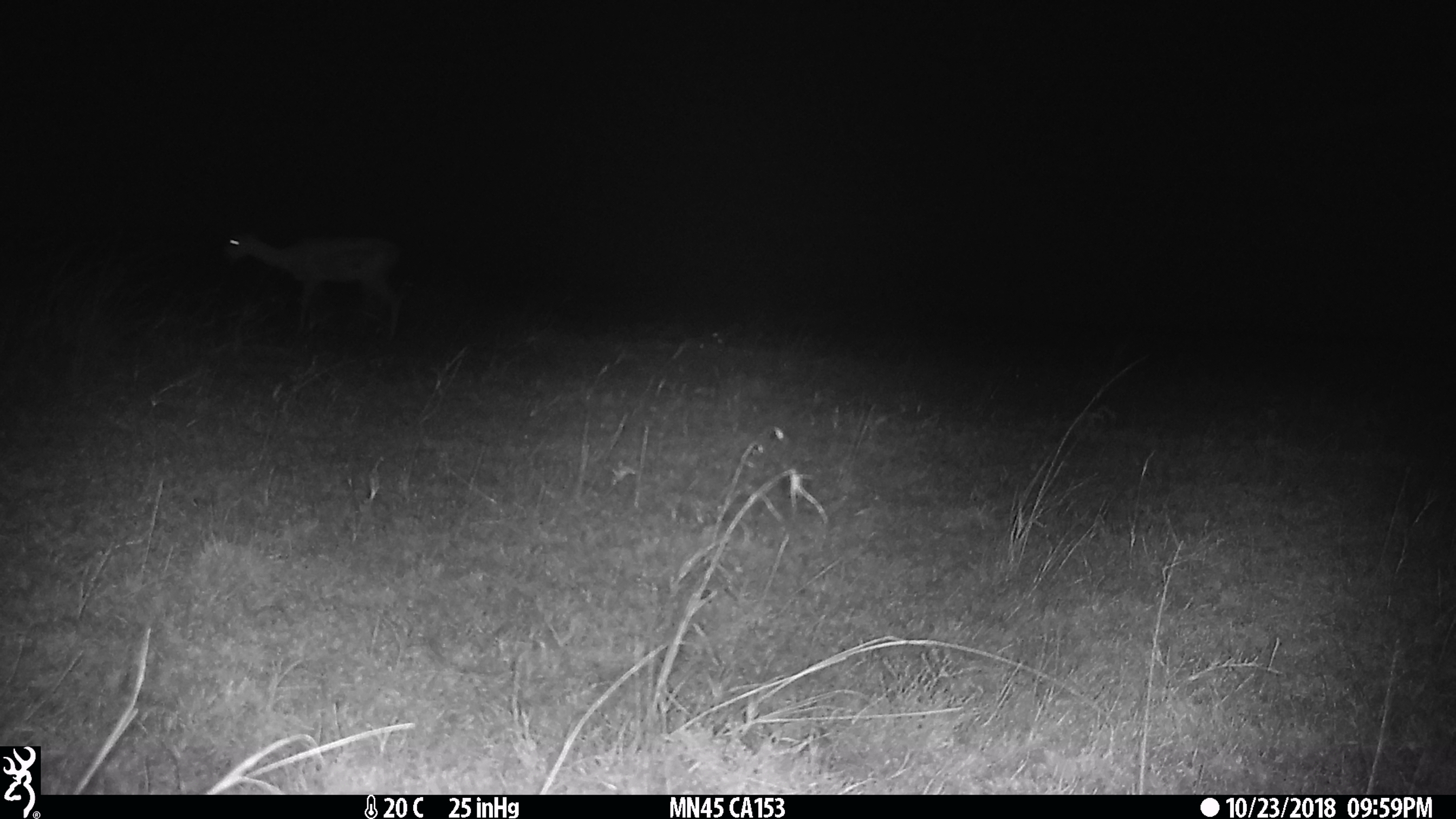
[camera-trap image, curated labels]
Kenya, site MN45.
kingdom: Animalia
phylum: Chordata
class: Mammalia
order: Artiodactyla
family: Bovidae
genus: Eudorcas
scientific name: Eudorcas thomsonii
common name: thomon's gazelle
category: gazelle thomsons